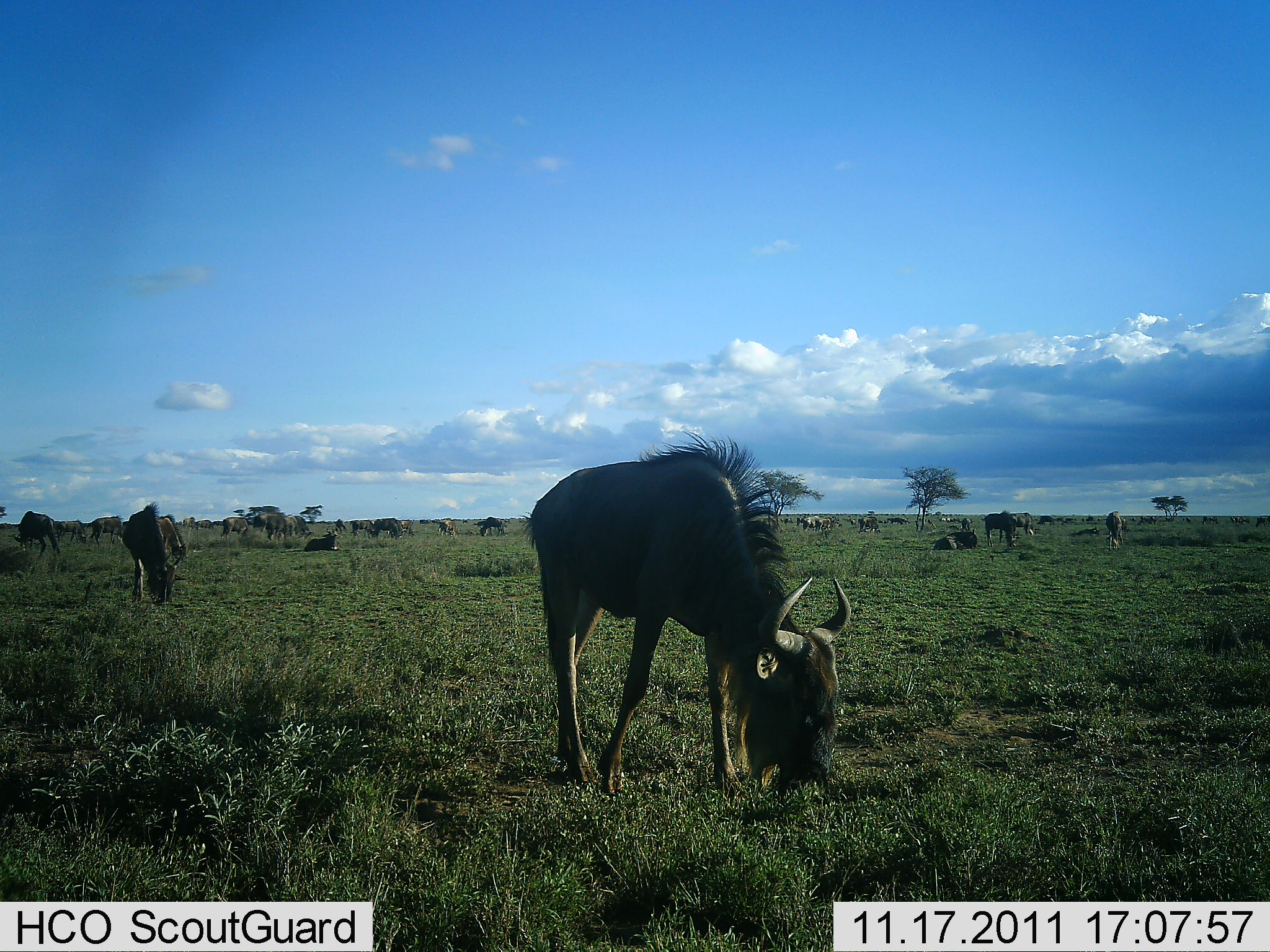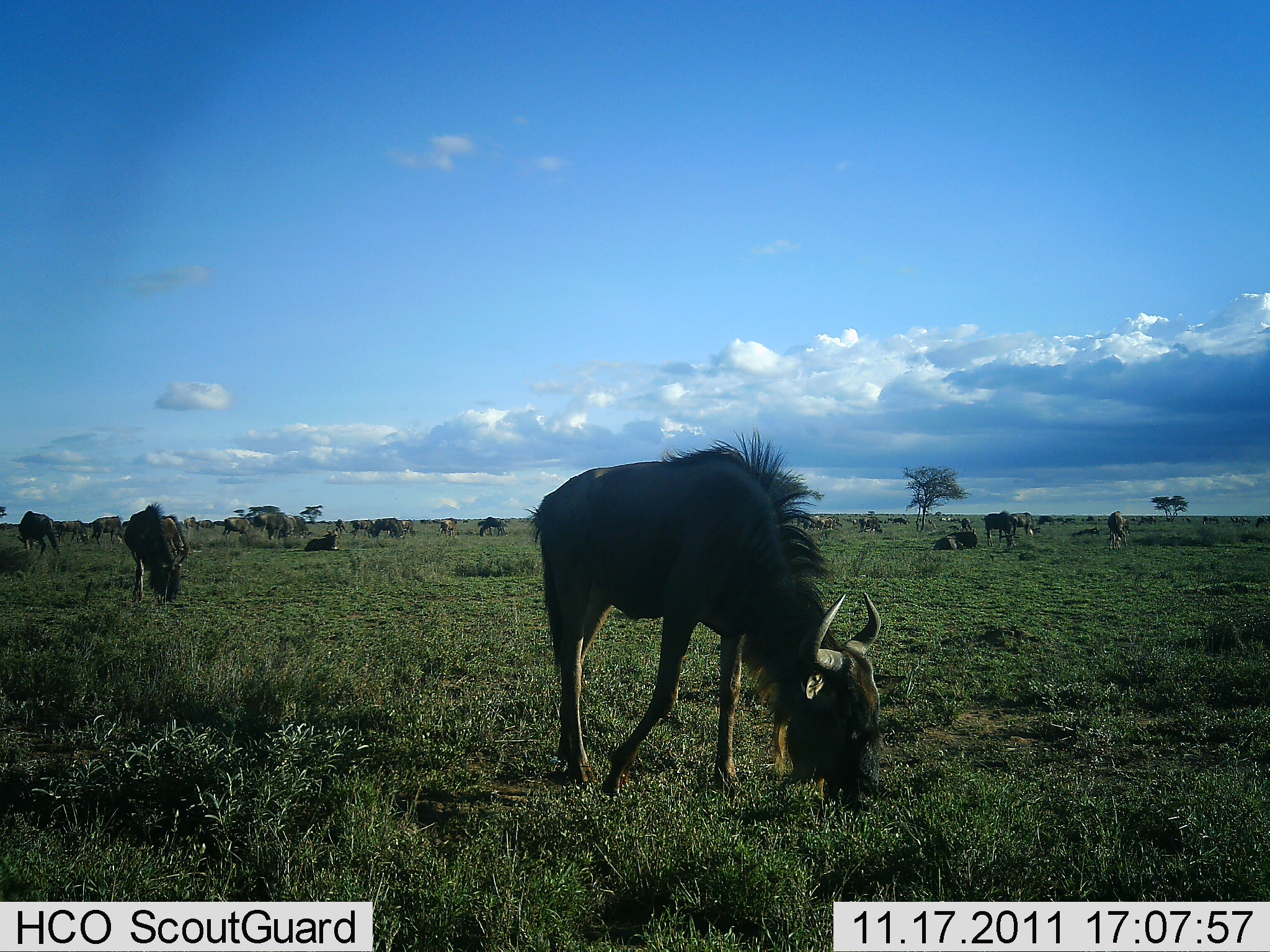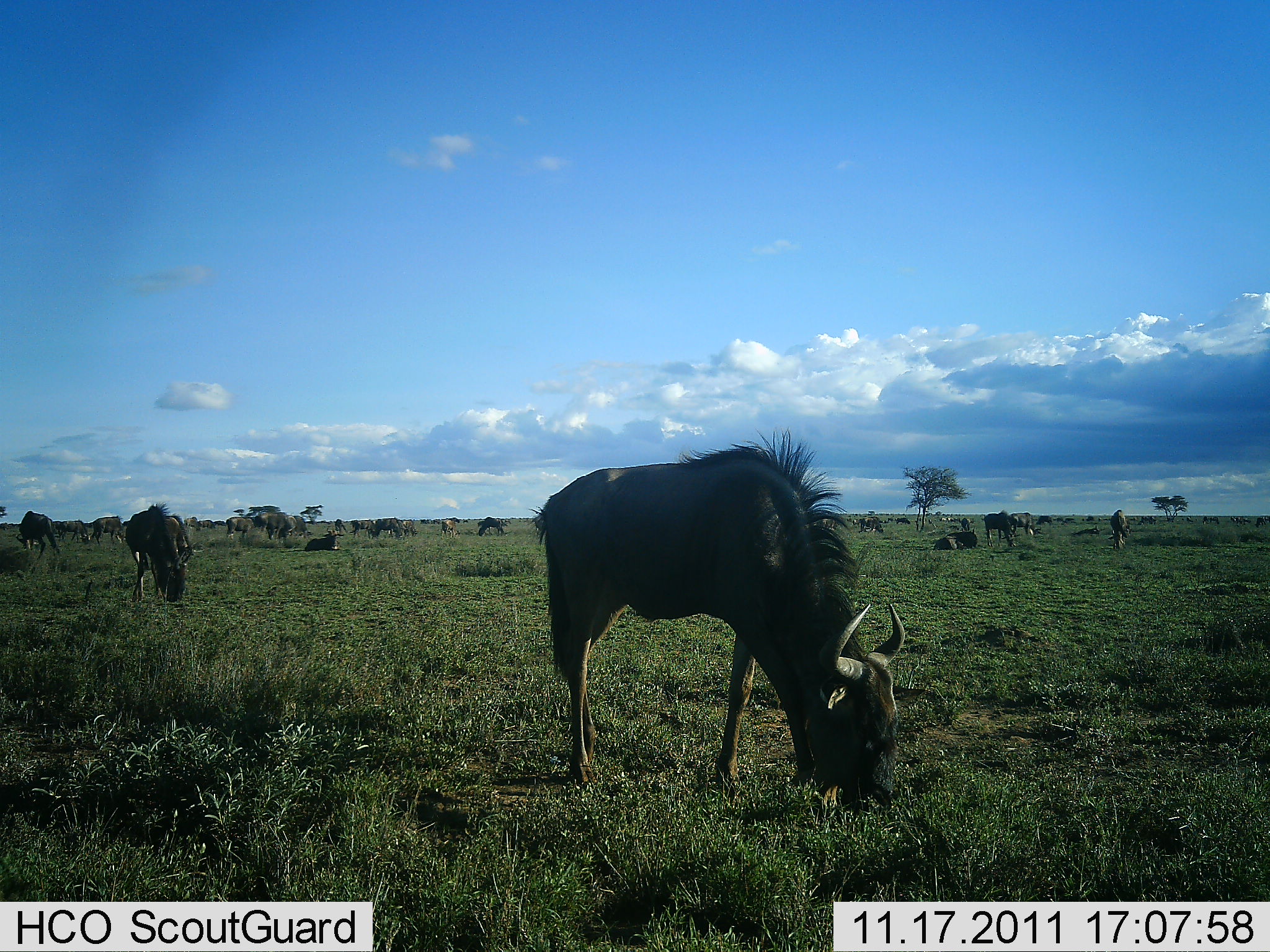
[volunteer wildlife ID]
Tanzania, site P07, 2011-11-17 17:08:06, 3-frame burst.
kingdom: Animalia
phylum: Chordata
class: Mammalia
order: Artiodactyla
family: Bovidae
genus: Connochaetes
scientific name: Connochaetes taurinus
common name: blue wildebeest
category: wildebeest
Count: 11-50.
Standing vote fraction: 58%.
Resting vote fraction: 42%.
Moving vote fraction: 42%.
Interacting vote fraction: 0%.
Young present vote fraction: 0%.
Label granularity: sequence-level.